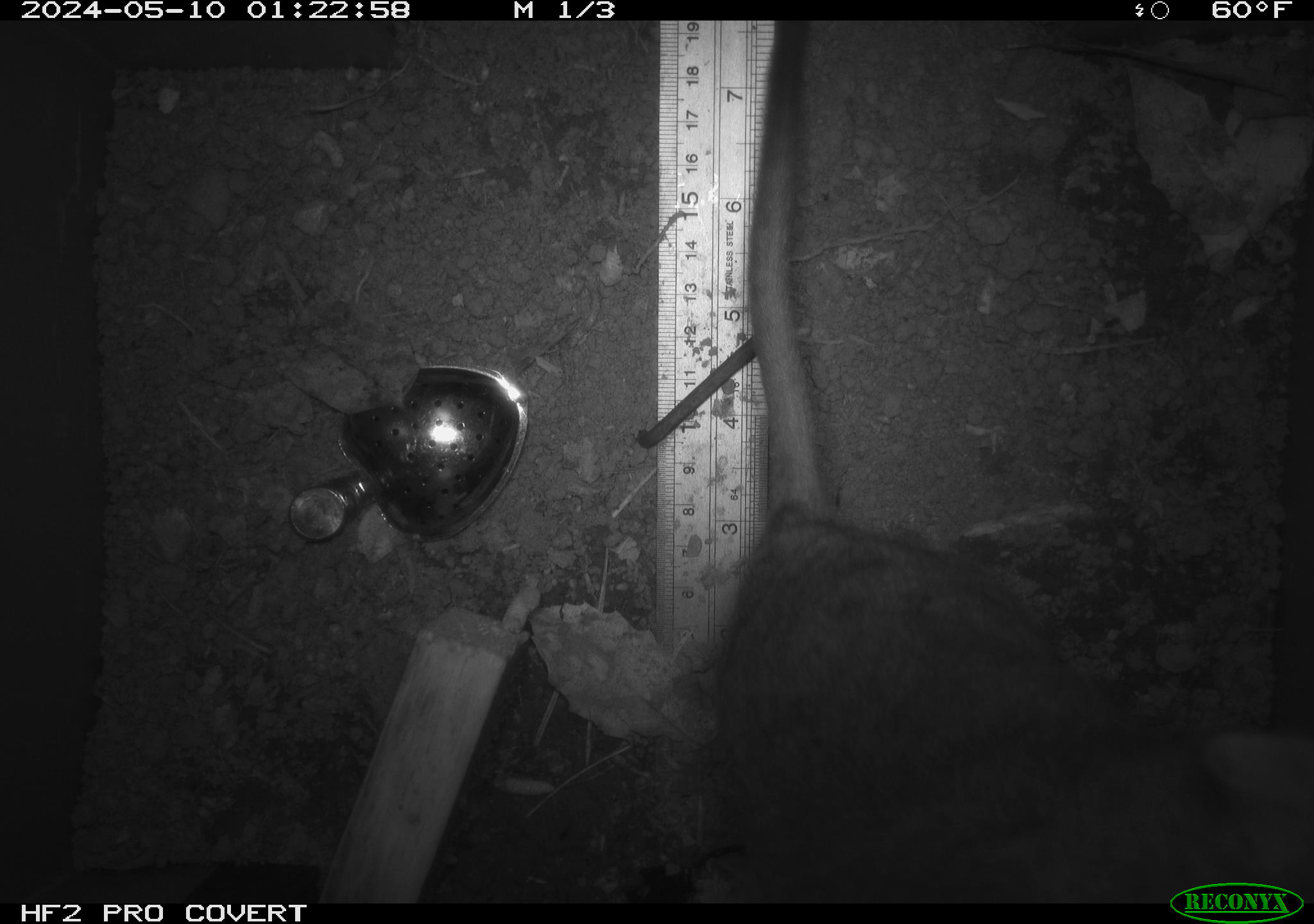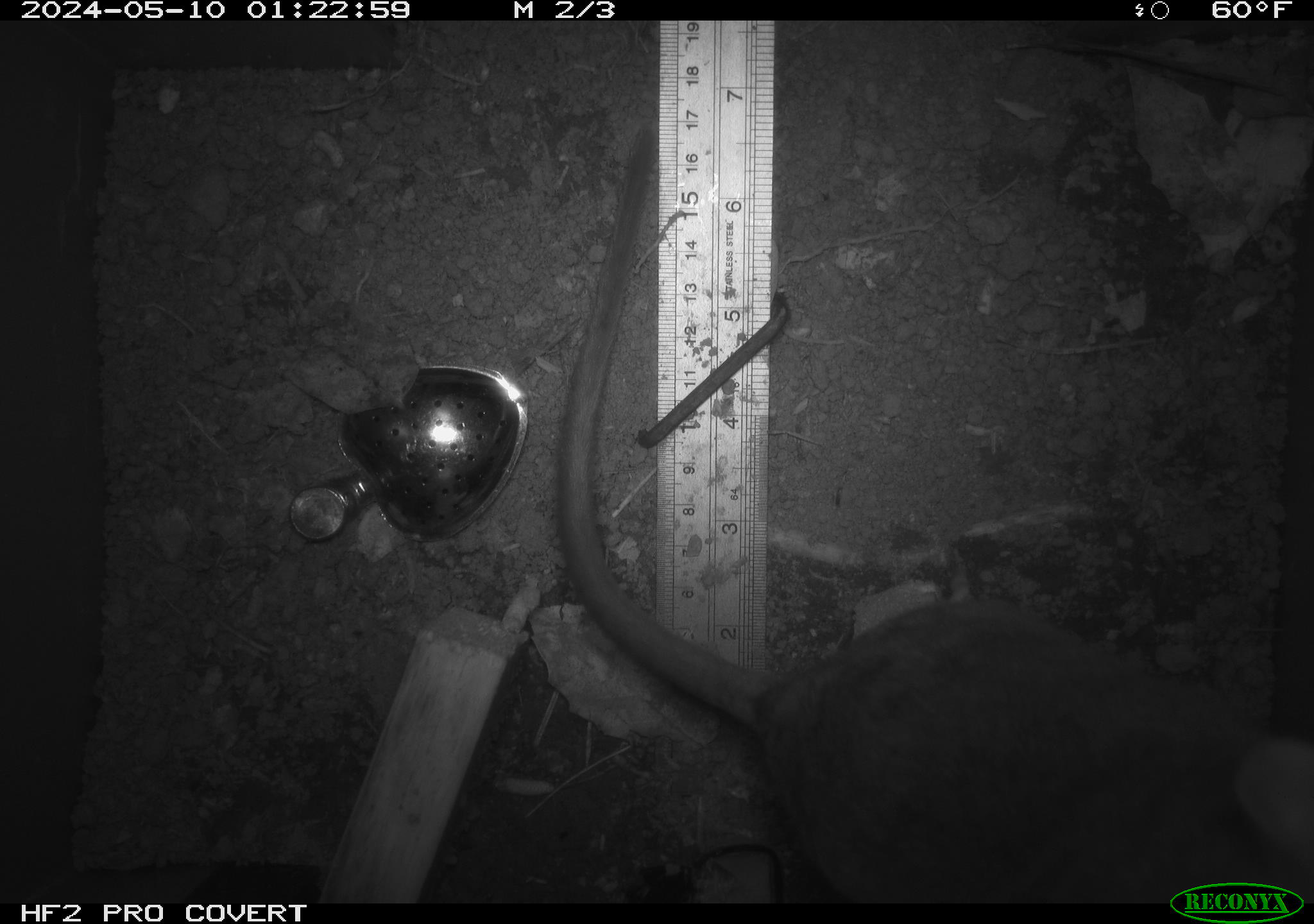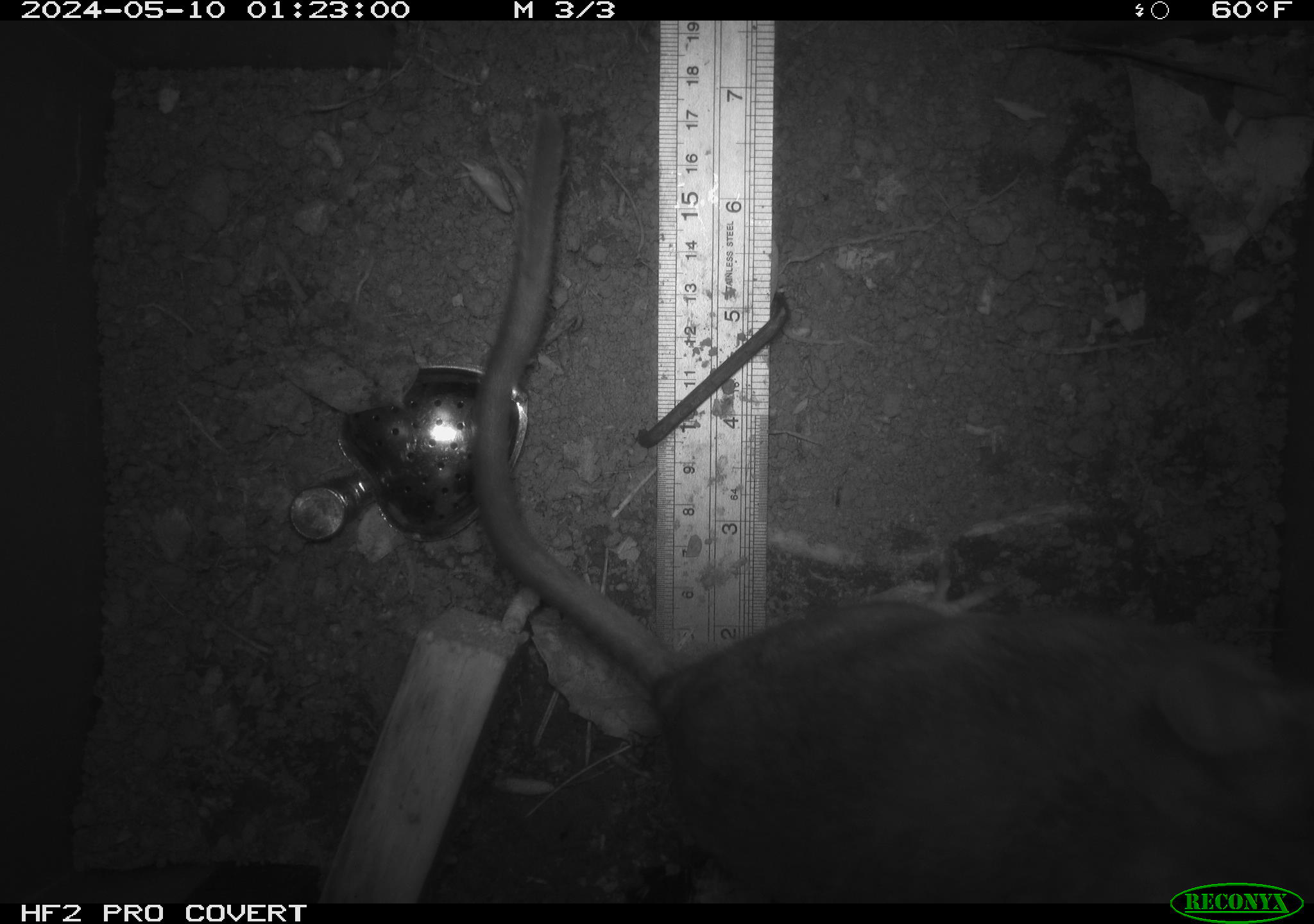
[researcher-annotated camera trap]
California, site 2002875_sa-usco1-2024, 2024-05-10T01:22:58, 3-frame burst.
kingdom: Animalia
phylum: Chordata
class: Mammalia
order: Rodentia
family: Cricetidae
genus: Neotoma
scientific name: Neotoma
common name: pack rat or woodrat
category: neotoma species